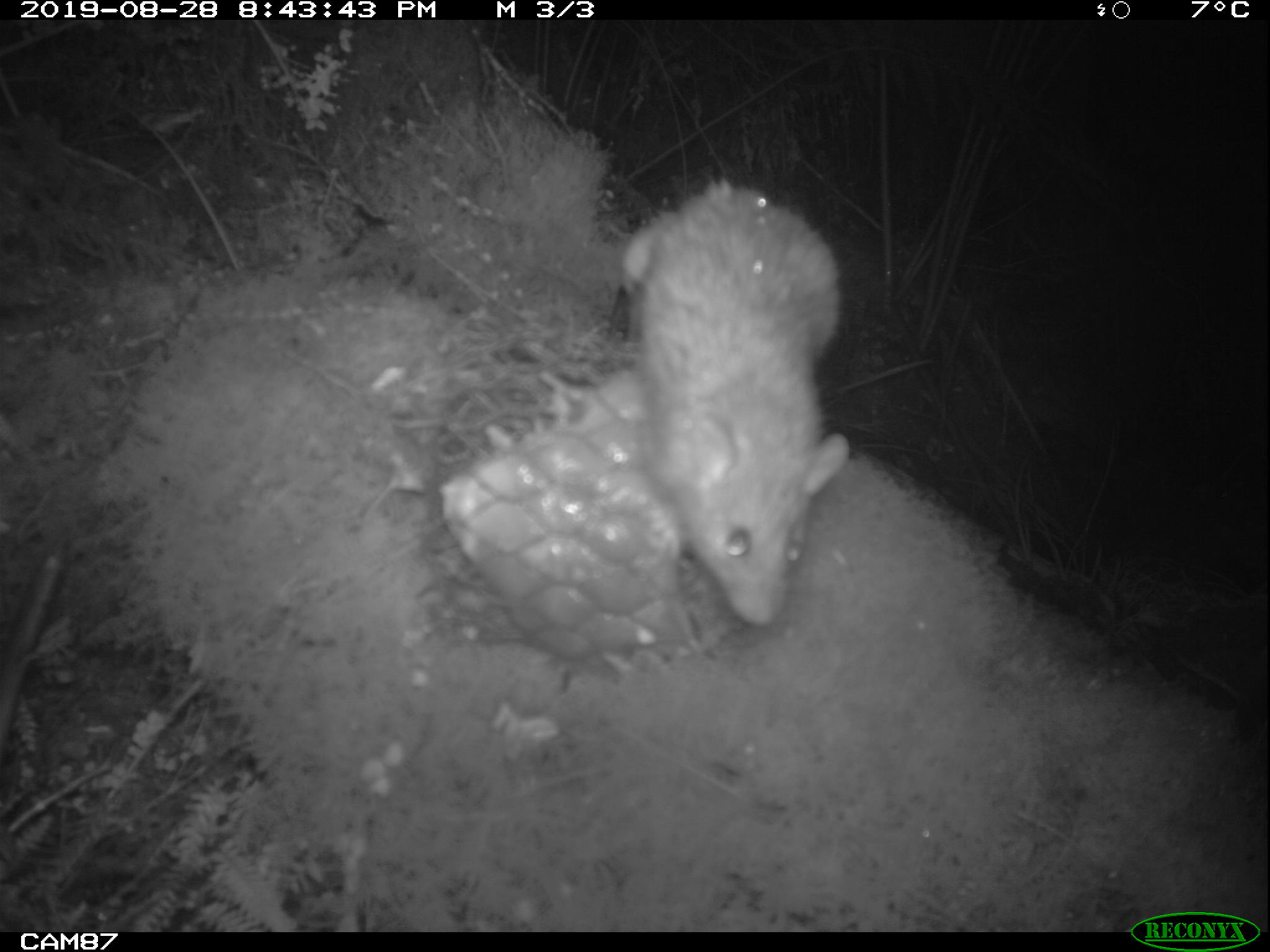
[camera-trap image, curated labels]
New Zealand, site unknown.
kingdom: Animalia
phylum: Chordata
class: Mammalia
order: Rodentia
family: Muridae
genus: Rattus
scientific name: Rattus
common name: rat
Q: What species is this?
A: Rat (Rattus).